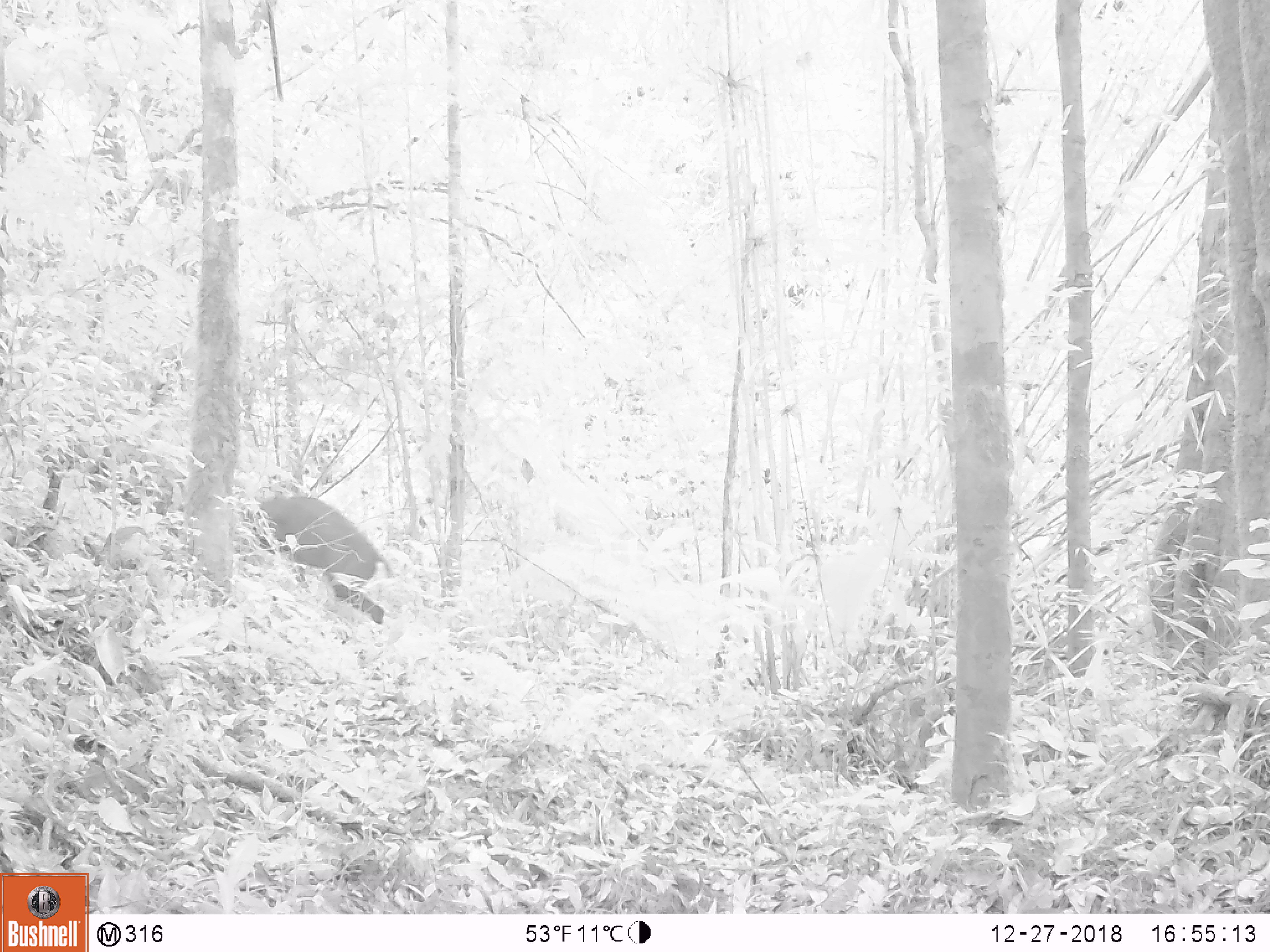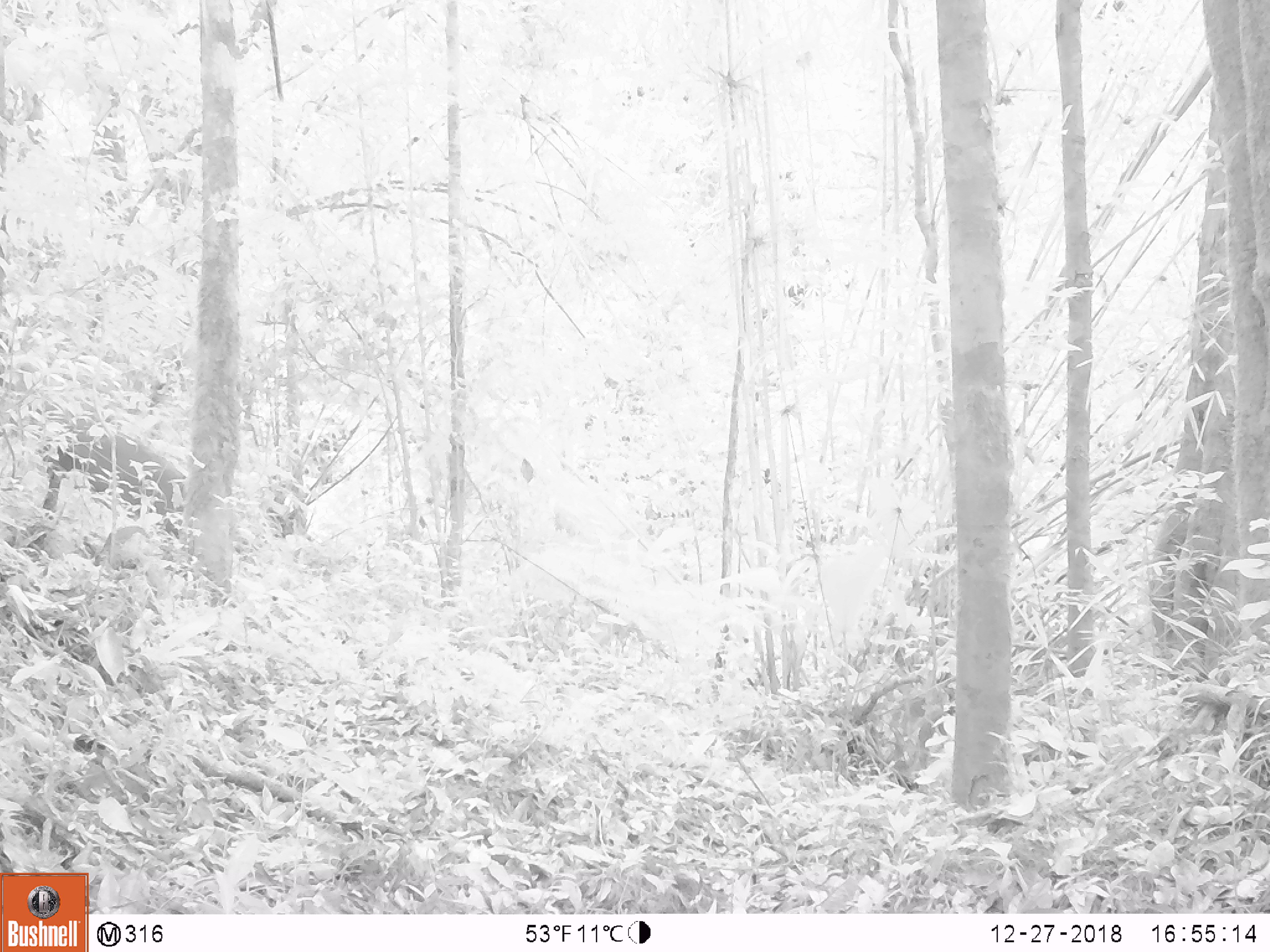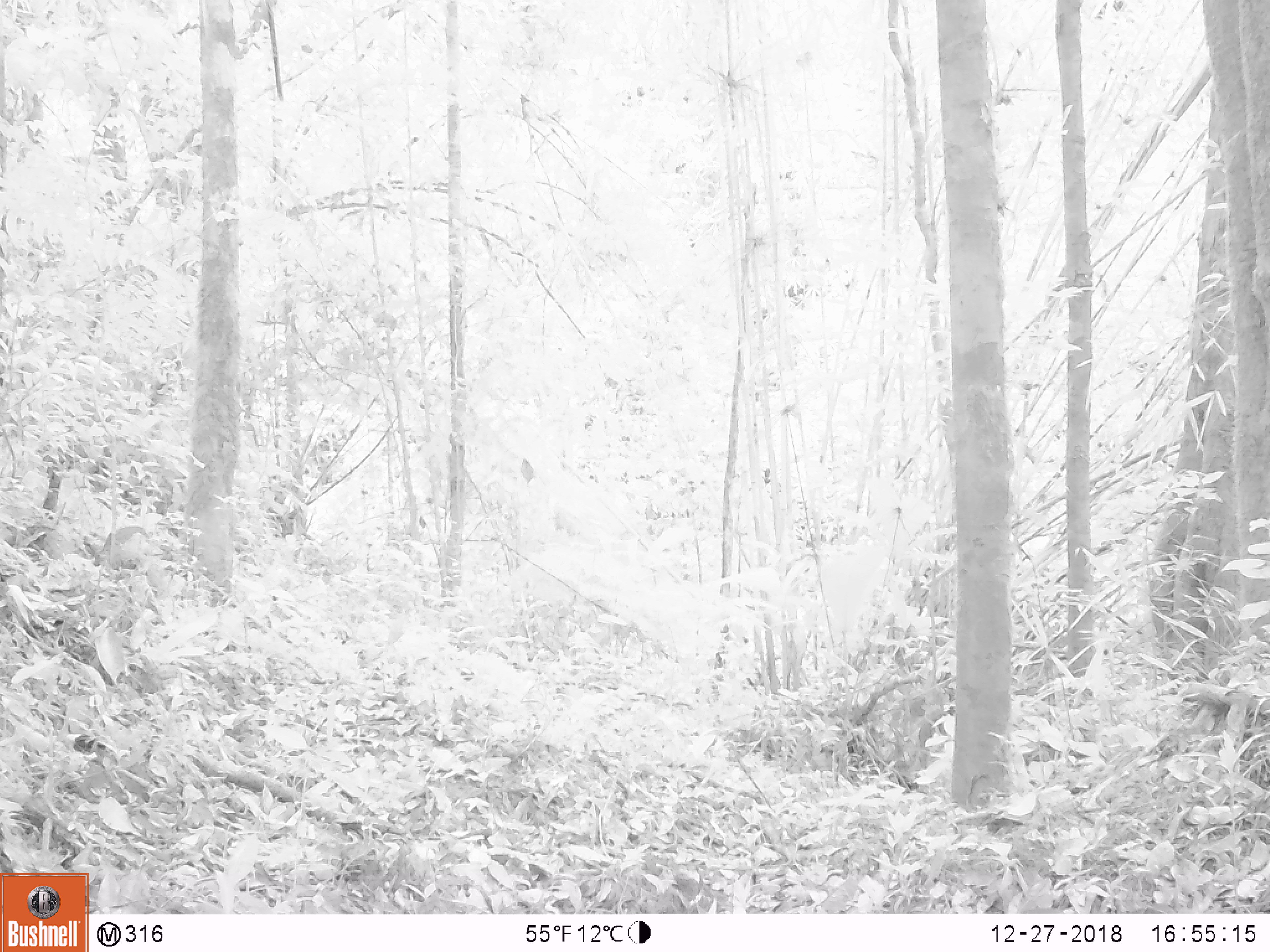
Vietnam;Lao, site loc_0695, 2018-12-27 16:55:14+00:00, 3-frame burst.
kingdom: Animalia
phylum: Chordata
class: Mammalia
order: Artiodactyla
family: Cervidae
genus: Muntiacus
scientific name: Muntiacus rooseveltorum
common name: roosevelt's muntjac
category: roosevelts muntjac group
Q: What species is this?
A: Roosevelts muntjac group (roosevelt's muntjac) (Muntiacus rooseveltorum).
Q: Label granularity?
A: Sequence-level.